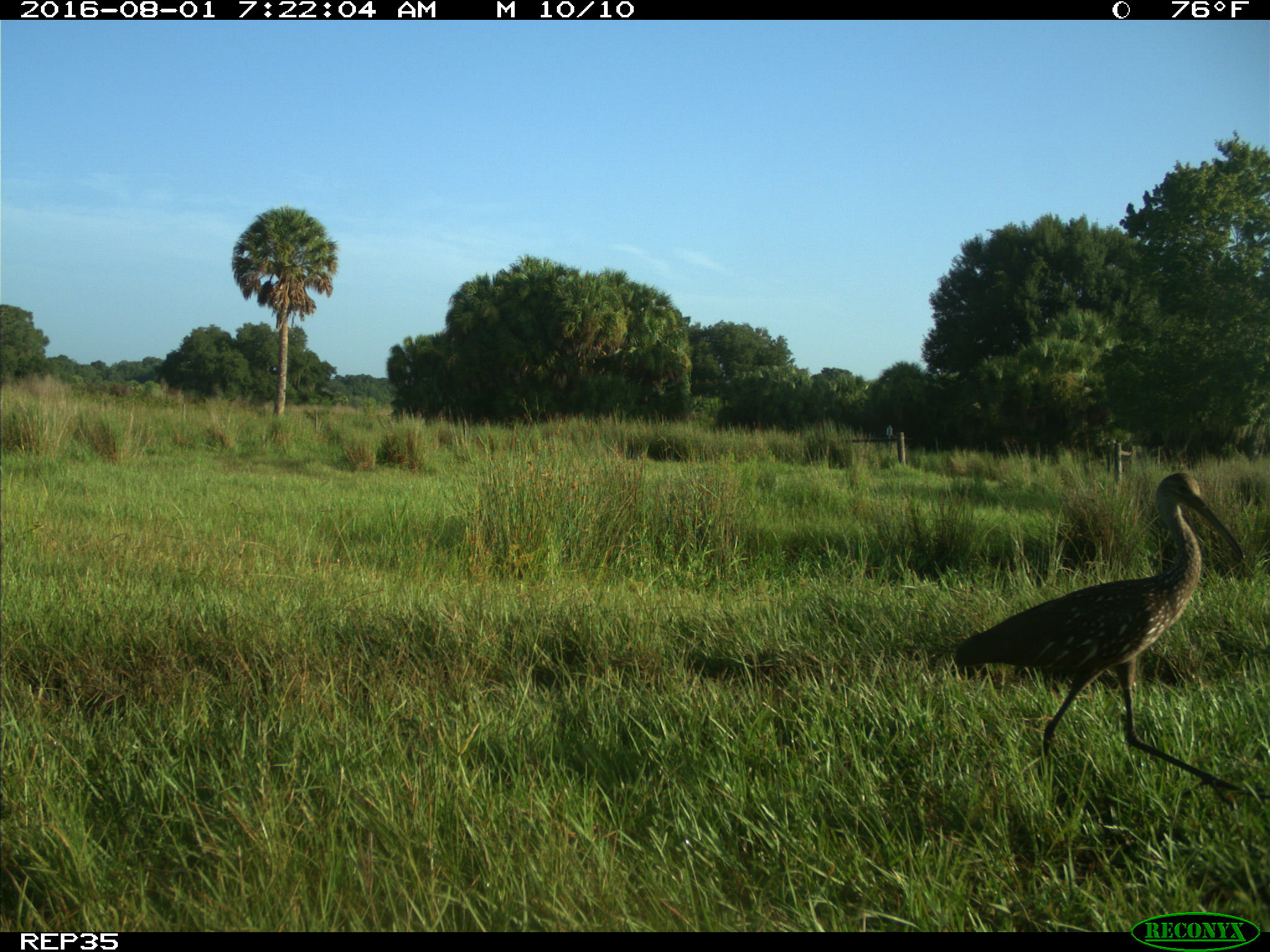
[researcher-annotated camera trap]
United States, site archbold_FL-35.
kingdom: Animalia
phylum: Chordata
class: Aves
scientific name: Aves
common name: birds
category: unidentified bird